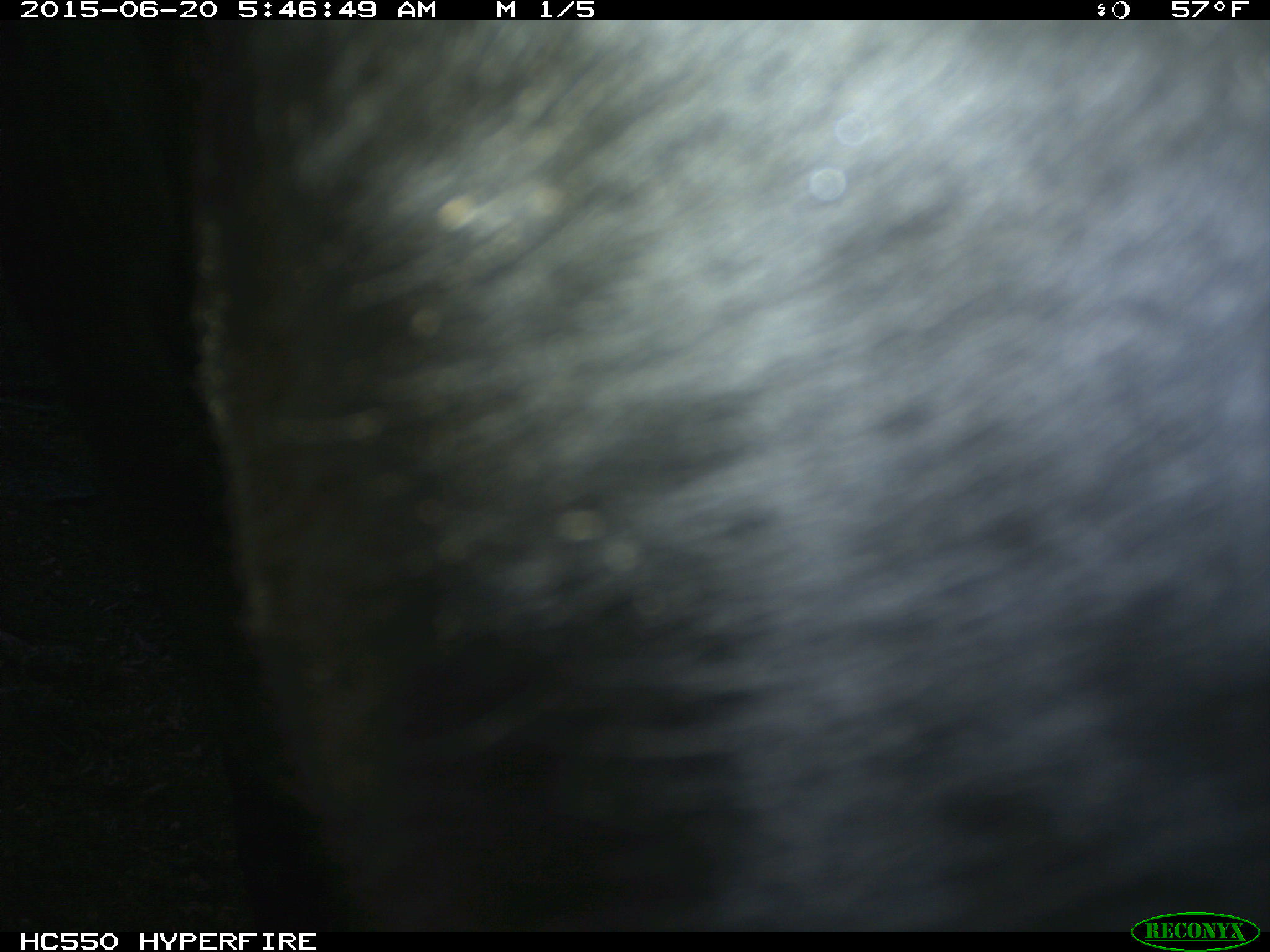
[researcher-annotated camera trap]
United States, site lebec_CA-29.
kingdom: Animalia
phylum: Chordata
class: Mammalia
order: Artiodactyla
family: Bovidae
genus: Bos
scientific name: Bos taurus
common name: domestic cow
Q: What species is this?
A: Bos taurus (domestic cow).